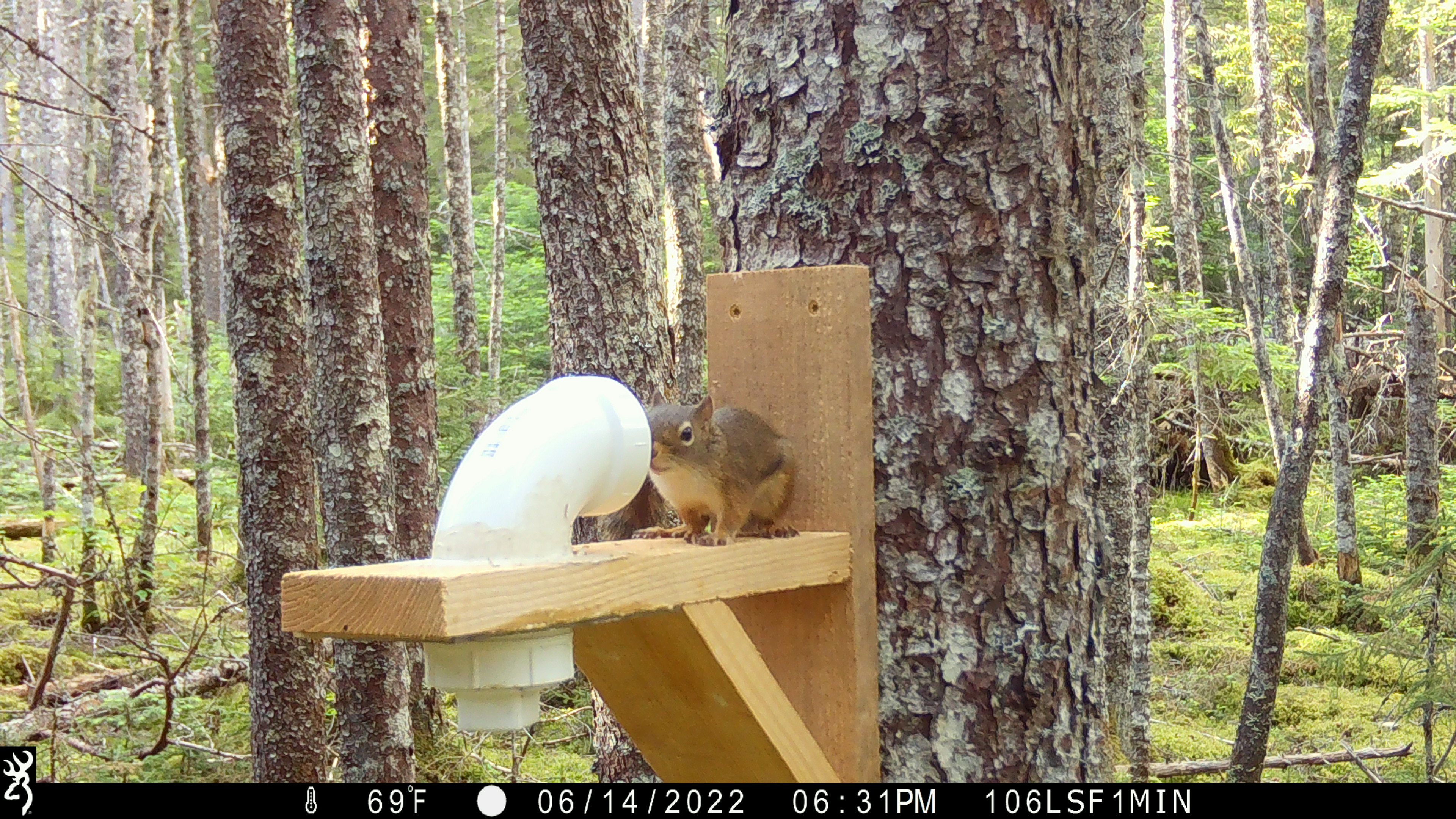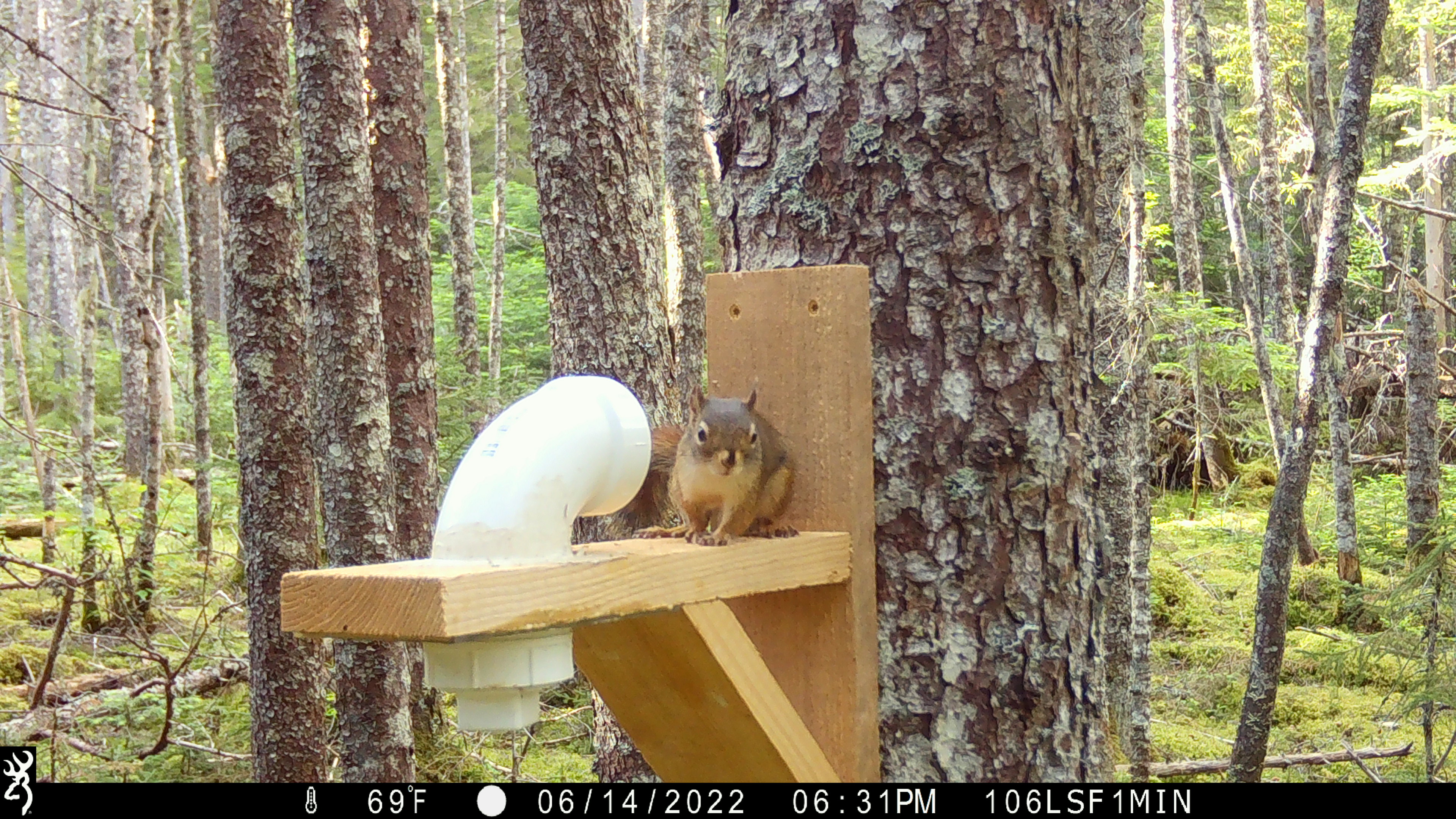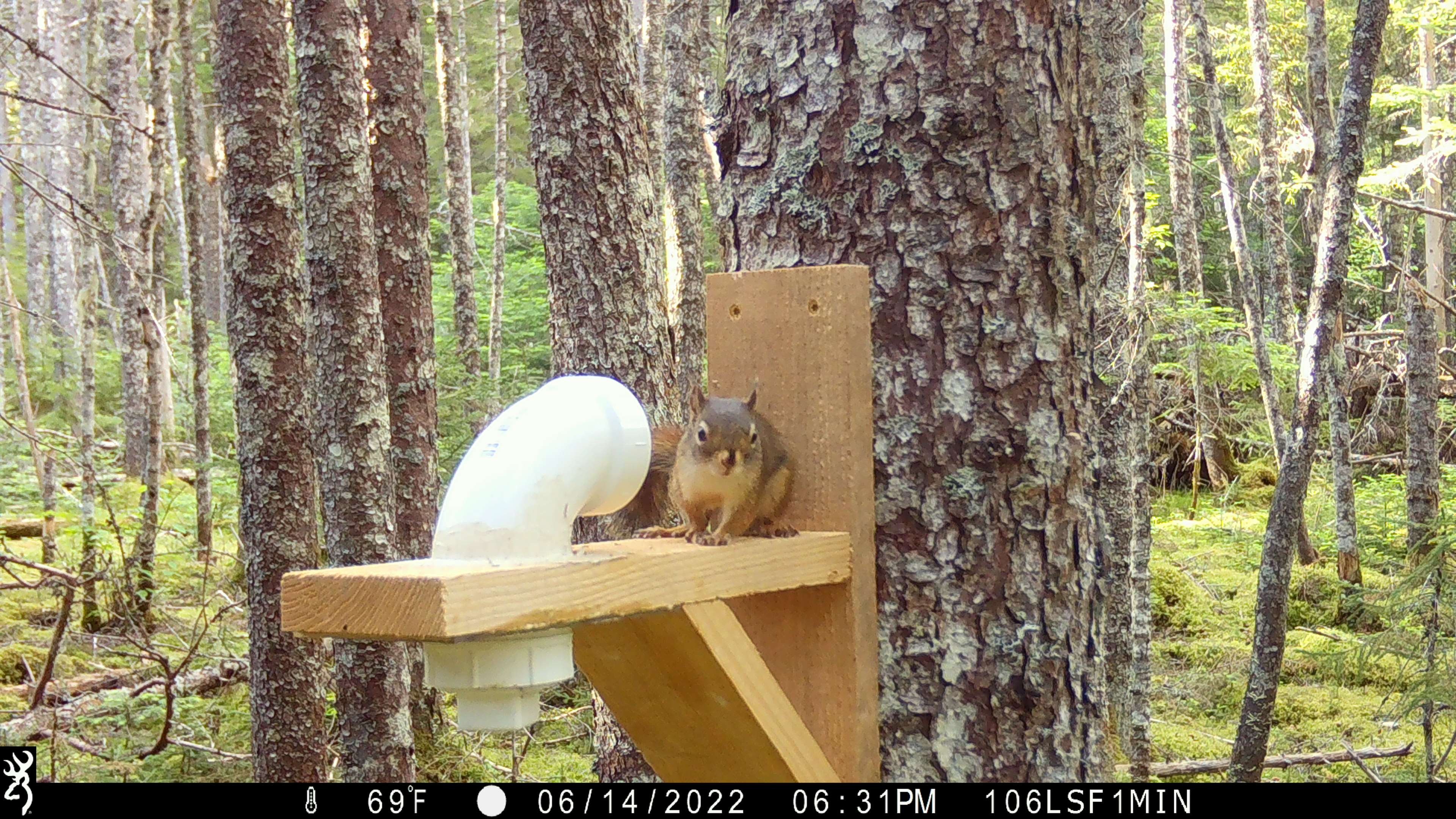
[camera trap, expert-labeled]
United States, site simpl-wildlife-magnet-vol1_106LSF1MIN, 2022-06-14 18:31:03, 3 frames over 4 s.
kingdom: Animalia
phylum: Chordata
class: Mammalia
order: Rodentia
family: Sciuridae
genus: Tamiasciurus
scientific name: Tamiasciurus hudsonicus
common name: red squirrel